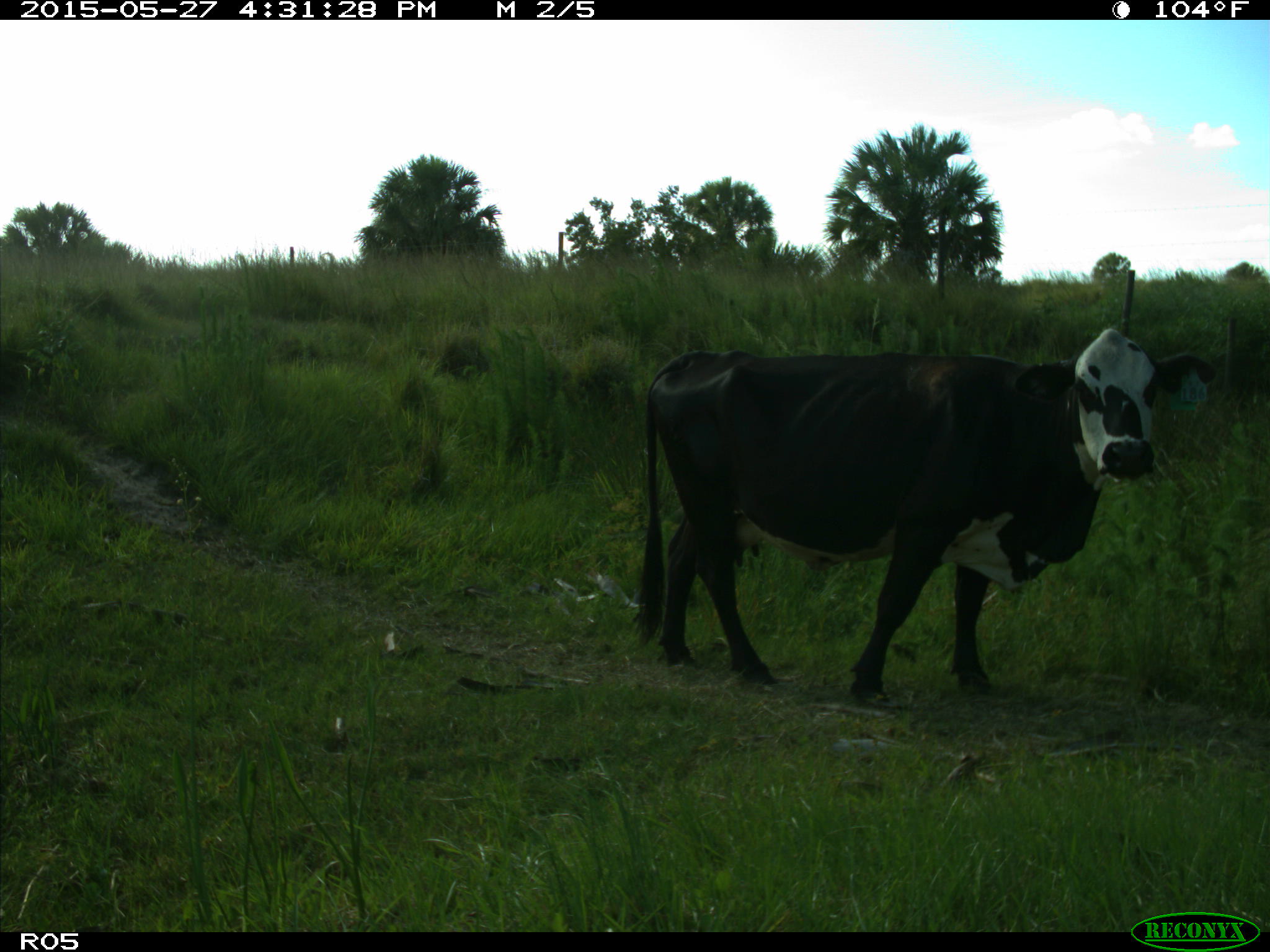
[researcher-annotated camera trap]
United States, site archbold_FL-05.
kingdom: Animalia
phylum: Chordata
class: Mammalia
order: Artiodactyla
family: Bovidae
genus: Bos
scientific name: Bos taurus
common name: domestic cow